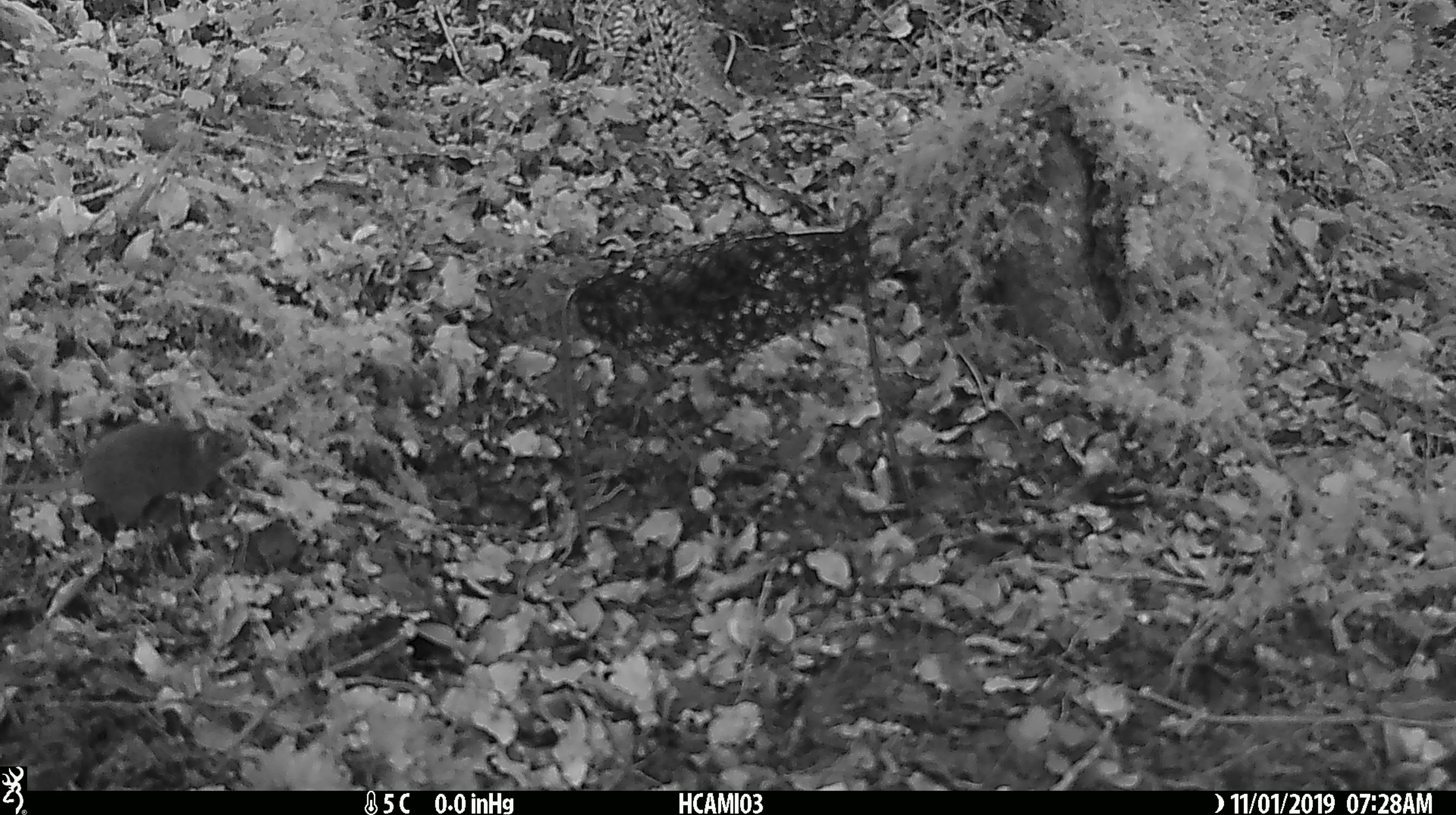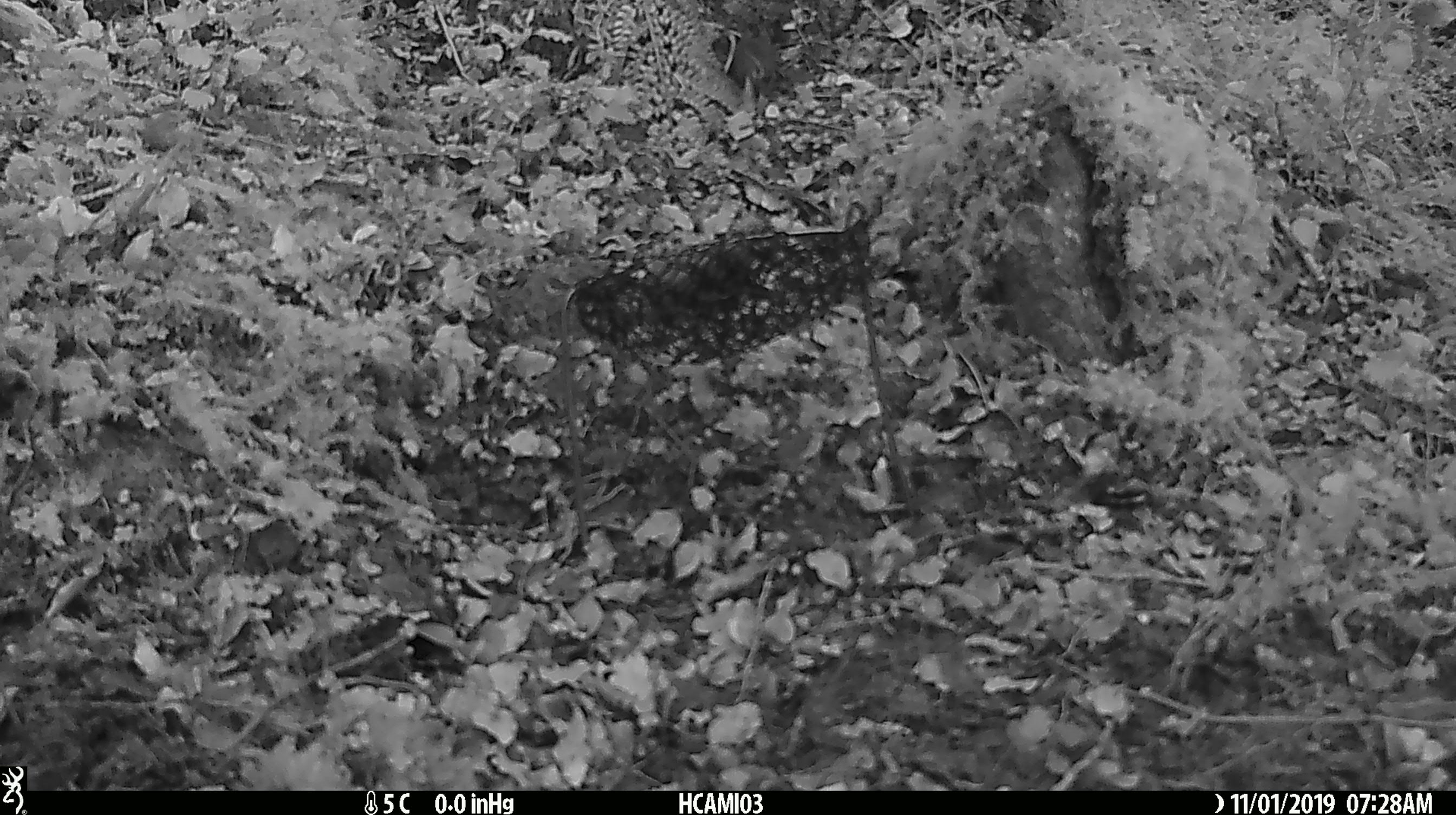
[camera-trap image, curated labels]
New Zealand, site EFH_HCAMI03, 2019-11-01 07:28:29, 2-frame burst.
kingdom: Animalia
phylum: Chordata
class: Mammalia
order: Rodentia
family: Muridae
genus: Mus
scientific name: Mus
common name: mouse